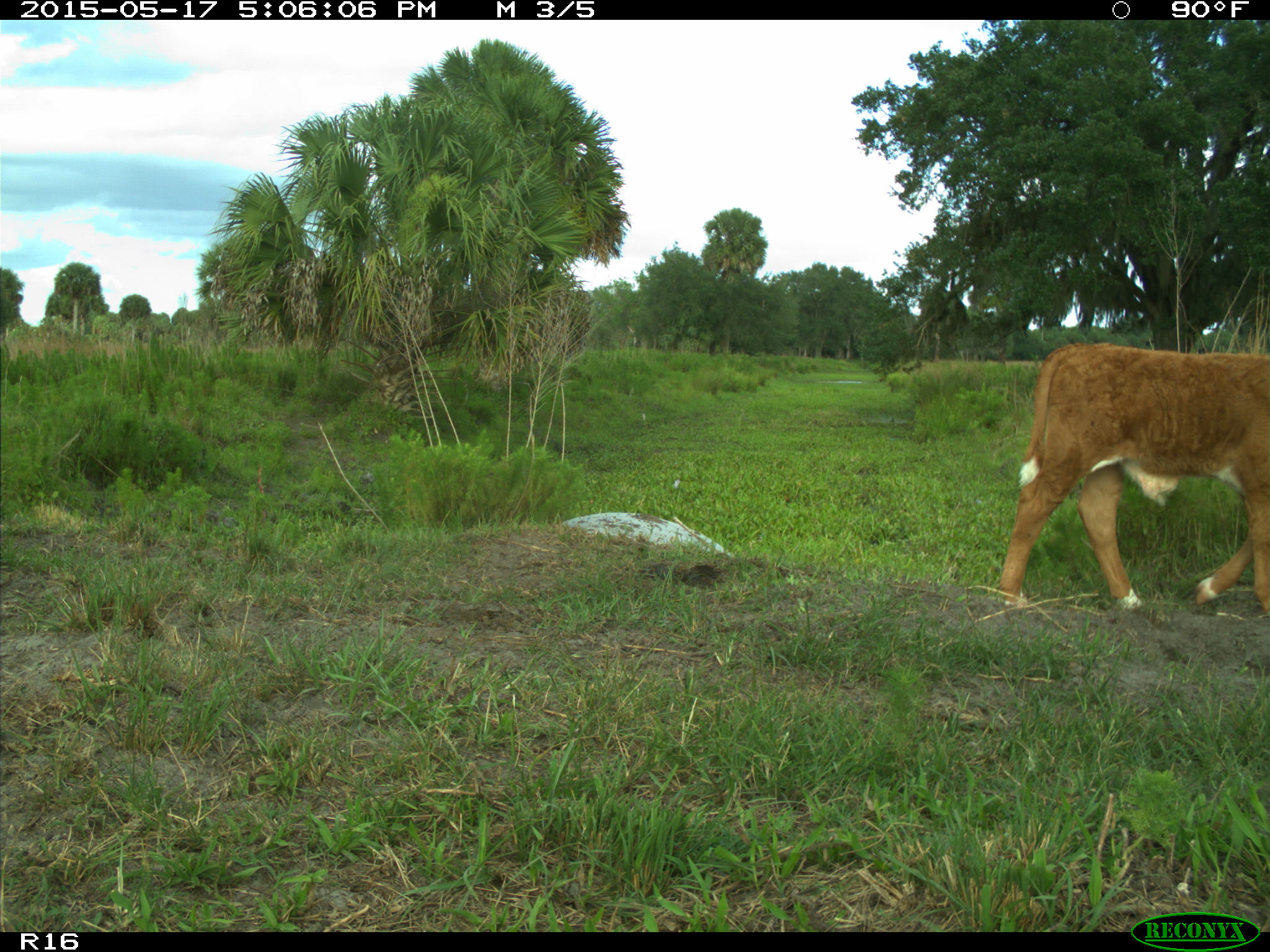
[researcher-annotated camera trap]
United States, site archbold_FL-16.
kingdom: Animalia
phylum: Chordata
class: Mammalia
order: Artiodactyla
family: Bovidae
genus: Bos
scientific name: Bos taurus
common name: domestic cow